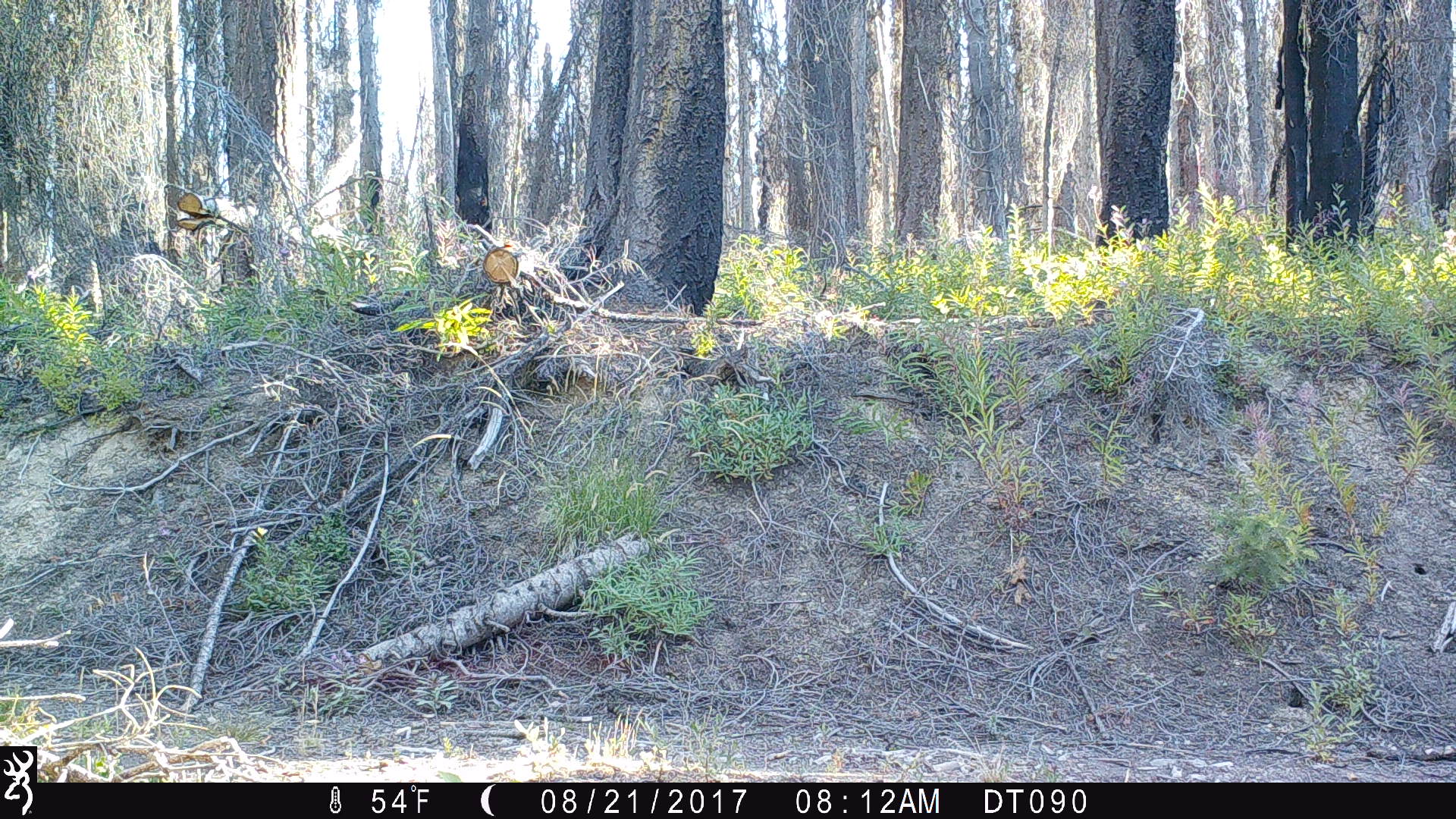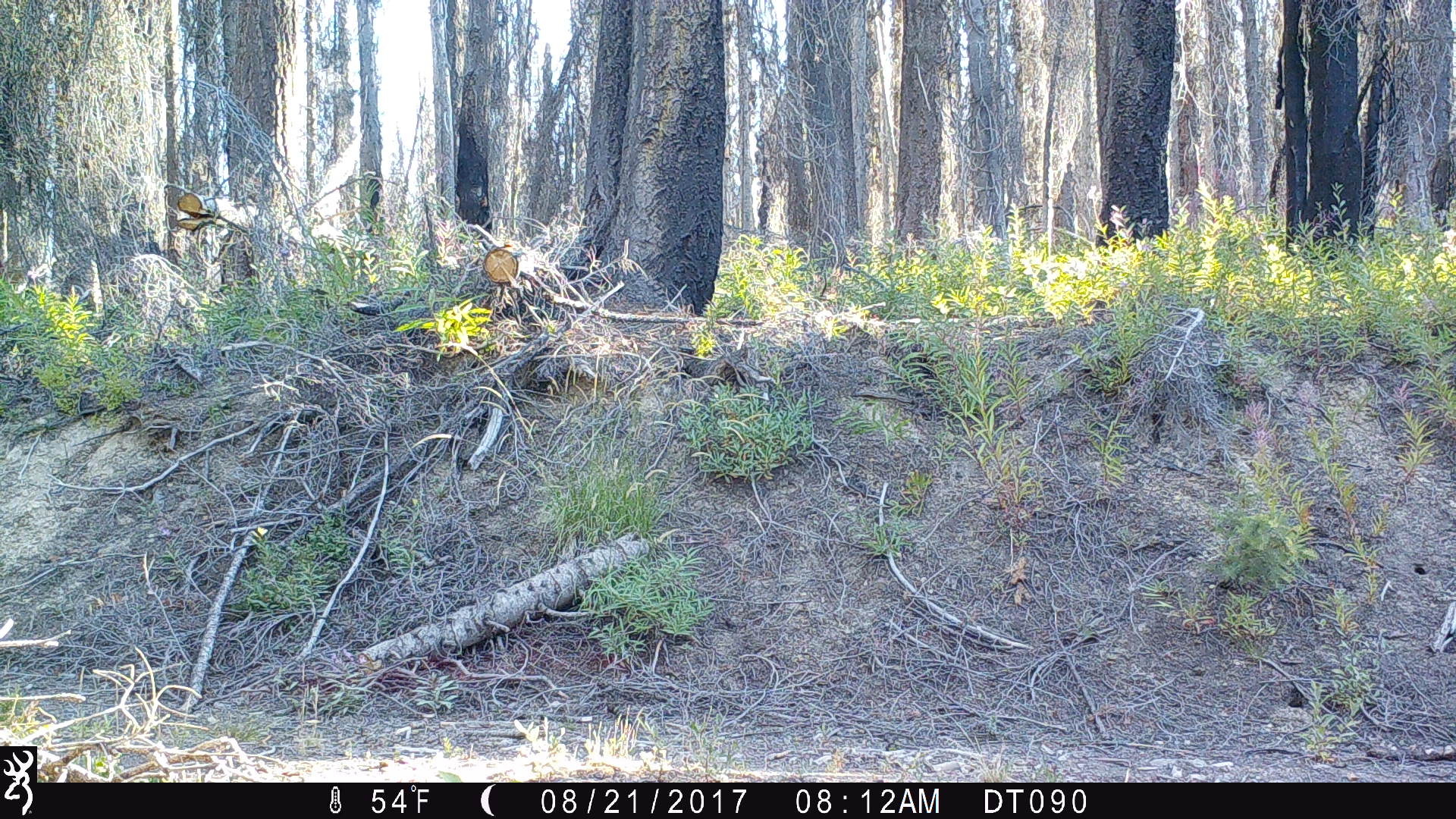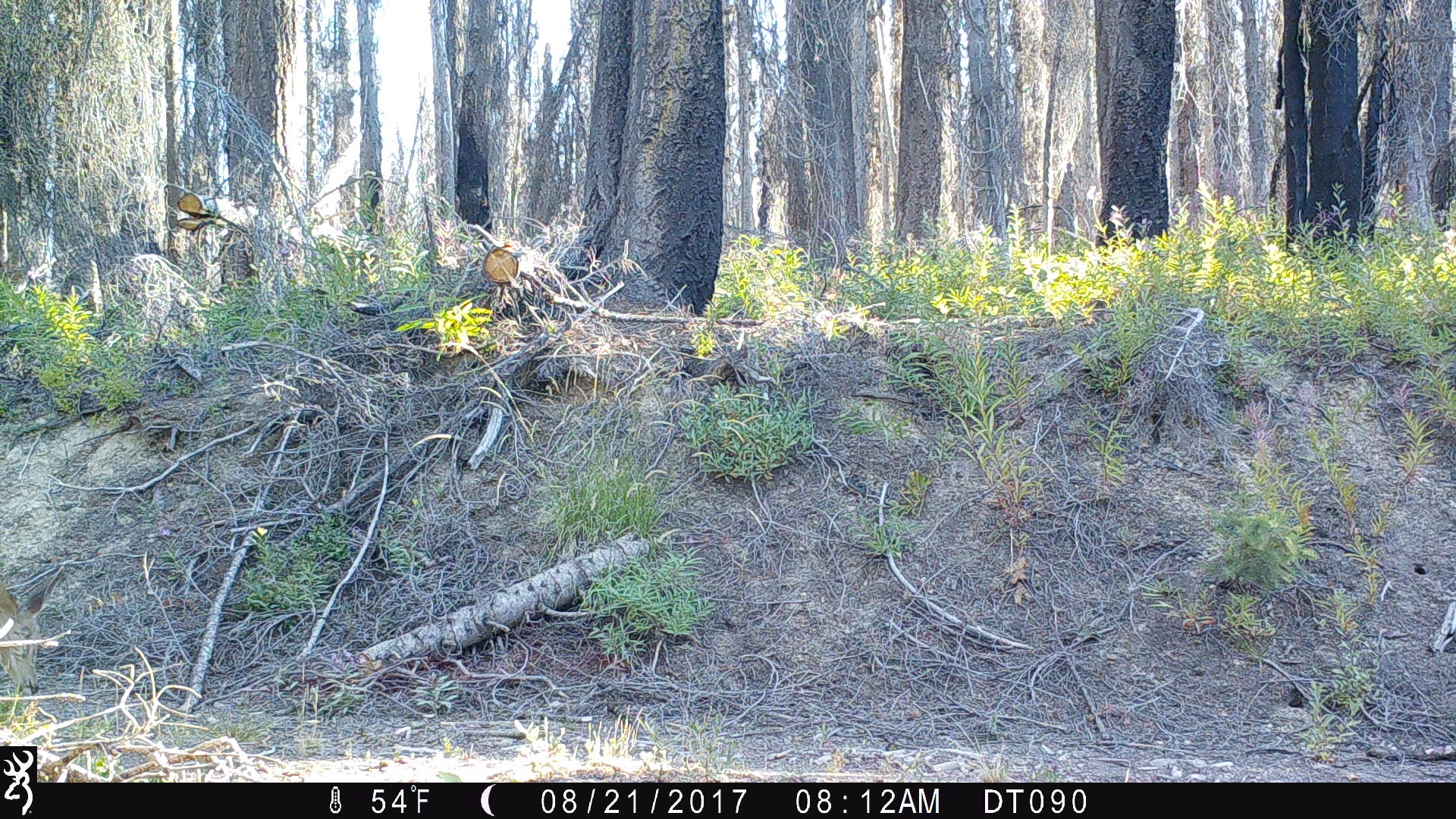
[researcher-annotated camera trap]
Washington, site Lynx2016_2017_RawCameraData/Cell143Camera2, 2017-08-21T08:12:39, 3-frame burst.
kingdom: Animalia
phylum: Chordata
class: Mammalia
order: Artiodactyla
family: Cervidae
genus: Odocoileus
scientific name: Odocoileus hemionus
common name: mule deer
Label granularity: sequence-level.